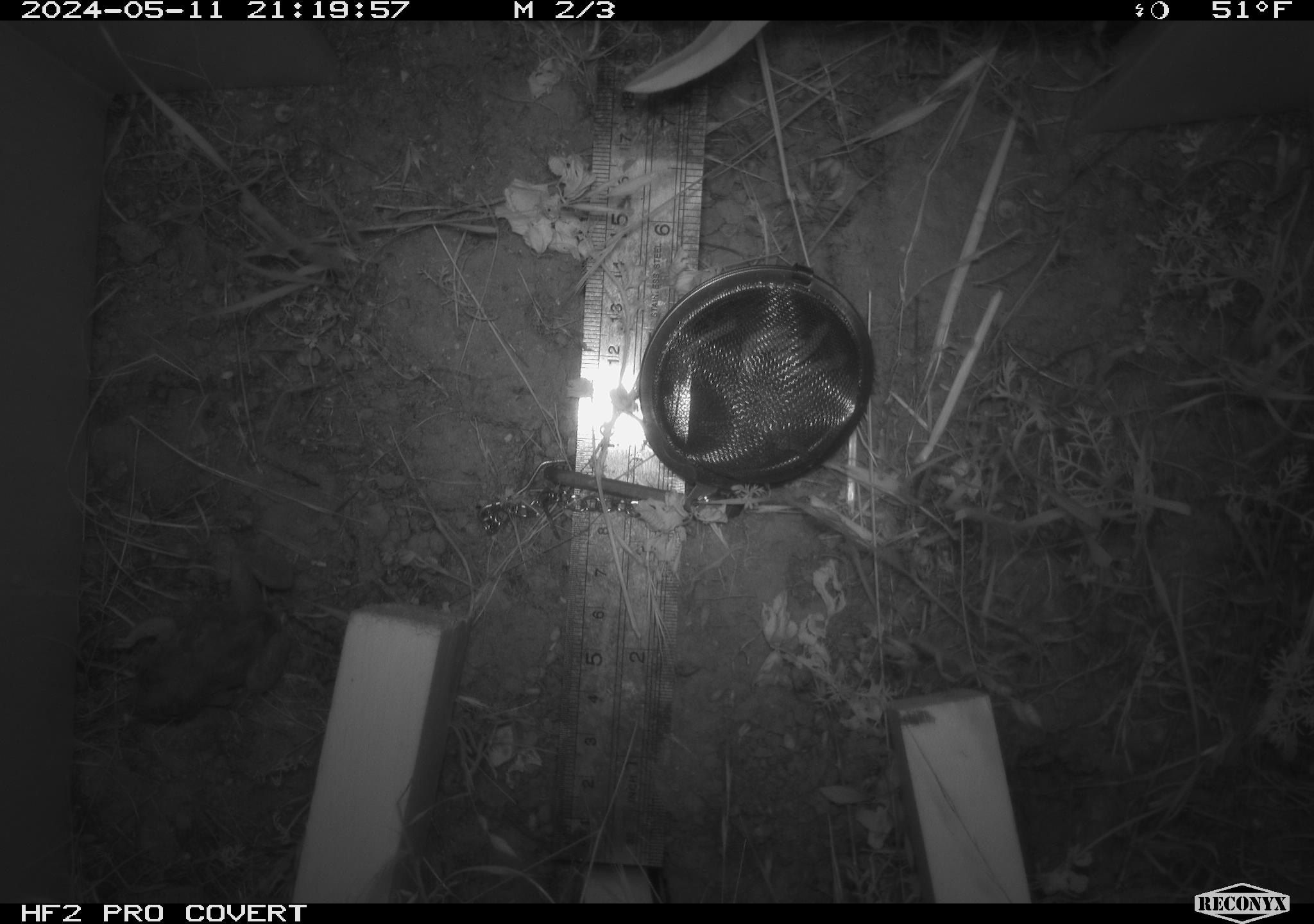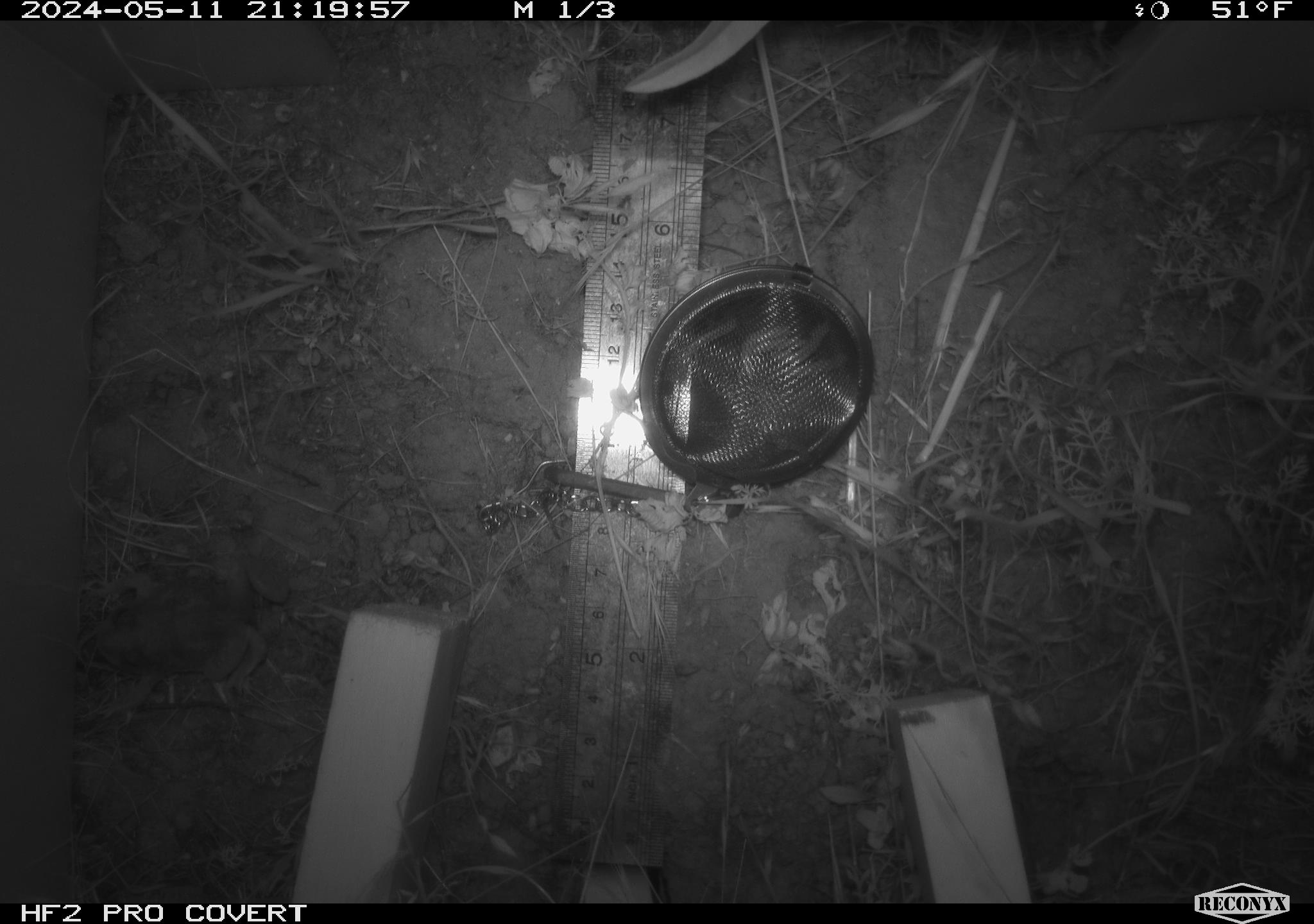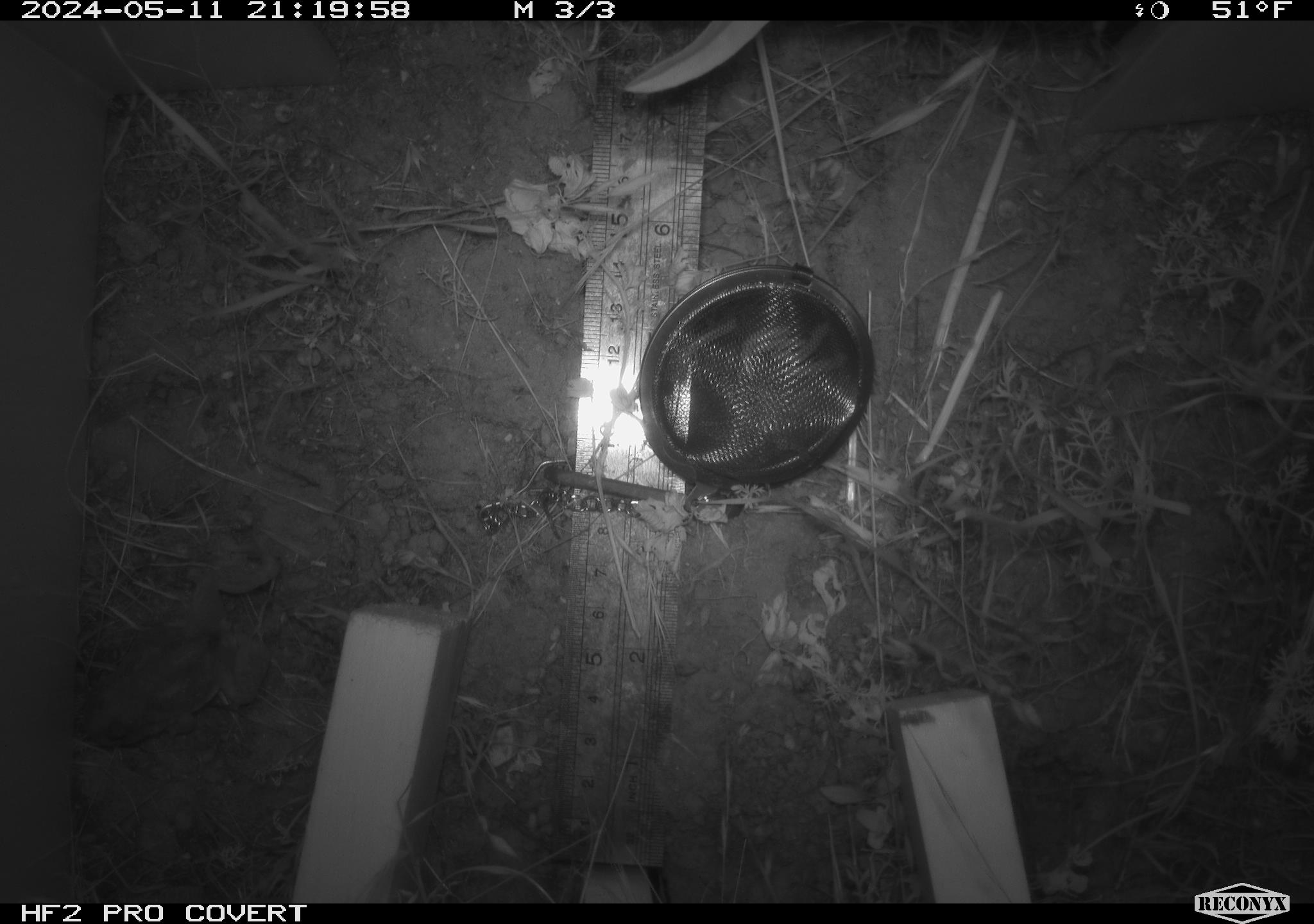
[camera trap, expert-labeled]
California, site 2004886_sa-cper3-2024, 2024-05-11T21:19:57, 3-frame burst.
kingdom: Animalia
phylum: Chordata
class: Amphibia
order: Anura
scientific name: Anura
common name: frogs